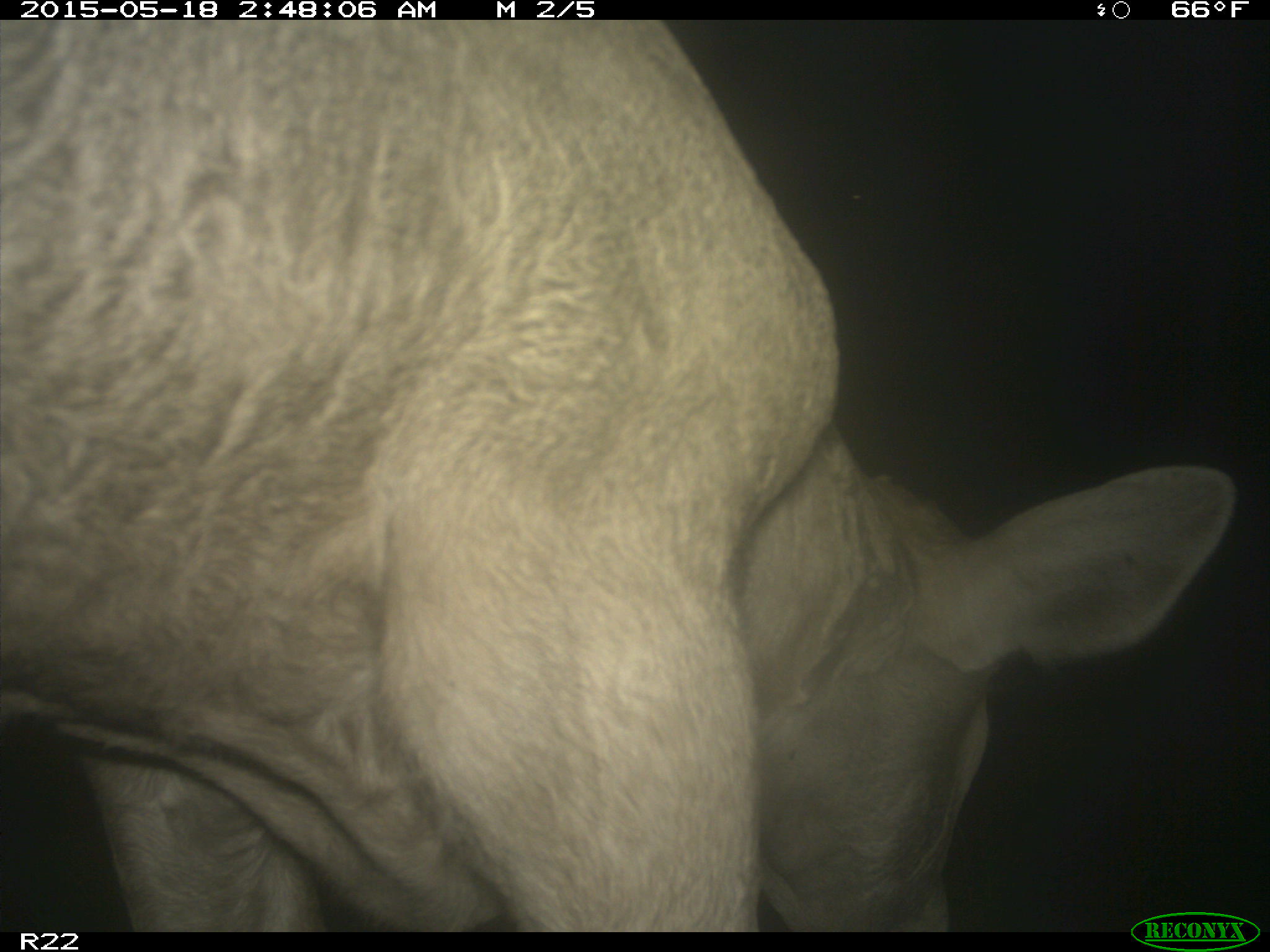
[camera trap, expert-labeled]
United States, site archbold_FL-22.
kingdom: Animalia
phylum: Chordata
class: Mammalia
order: Artiodactyla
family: Bovidae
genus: Bos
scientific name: Bos taurus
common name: domestic cow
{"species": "Bos taurus (domestic cow)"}